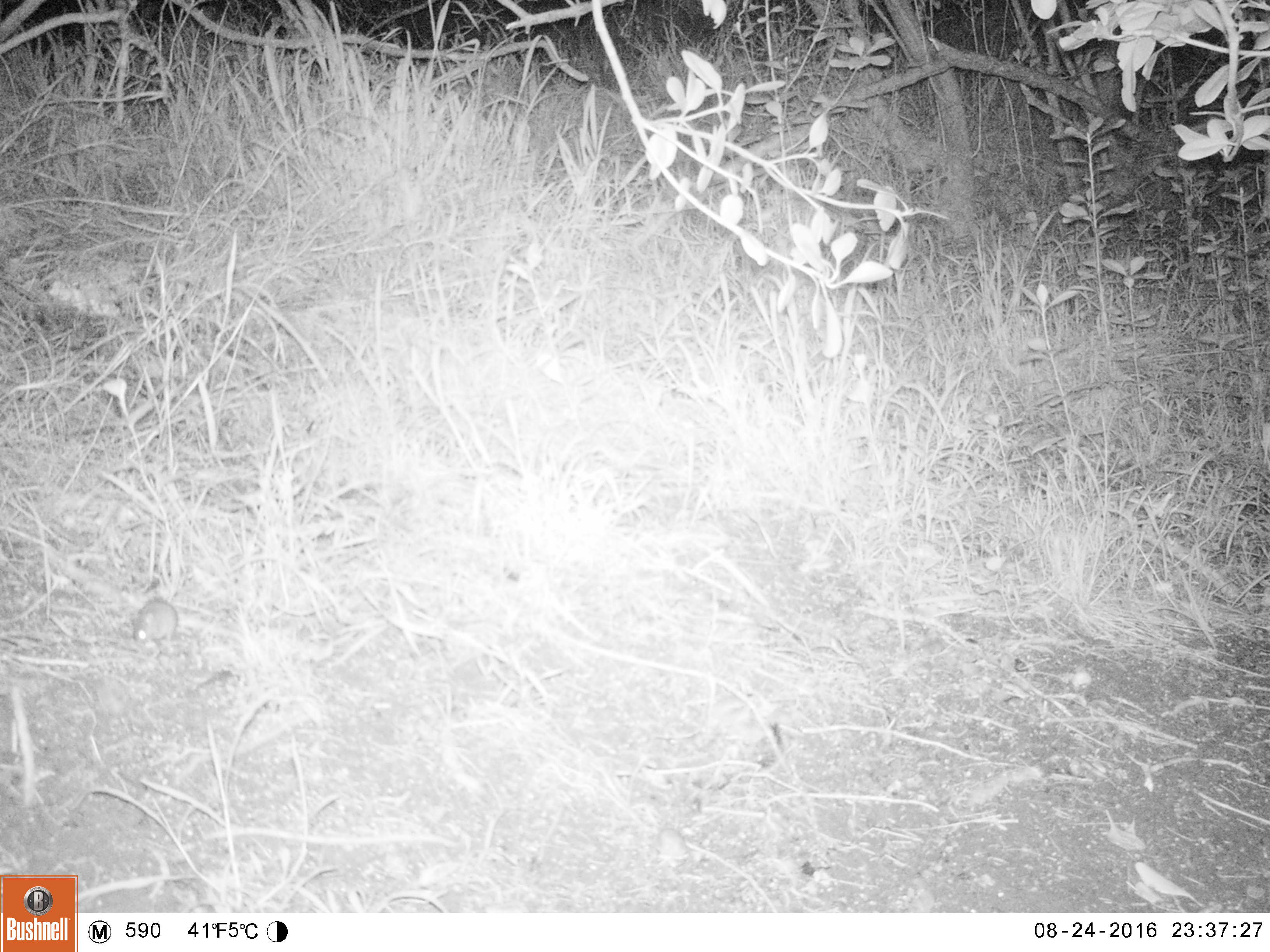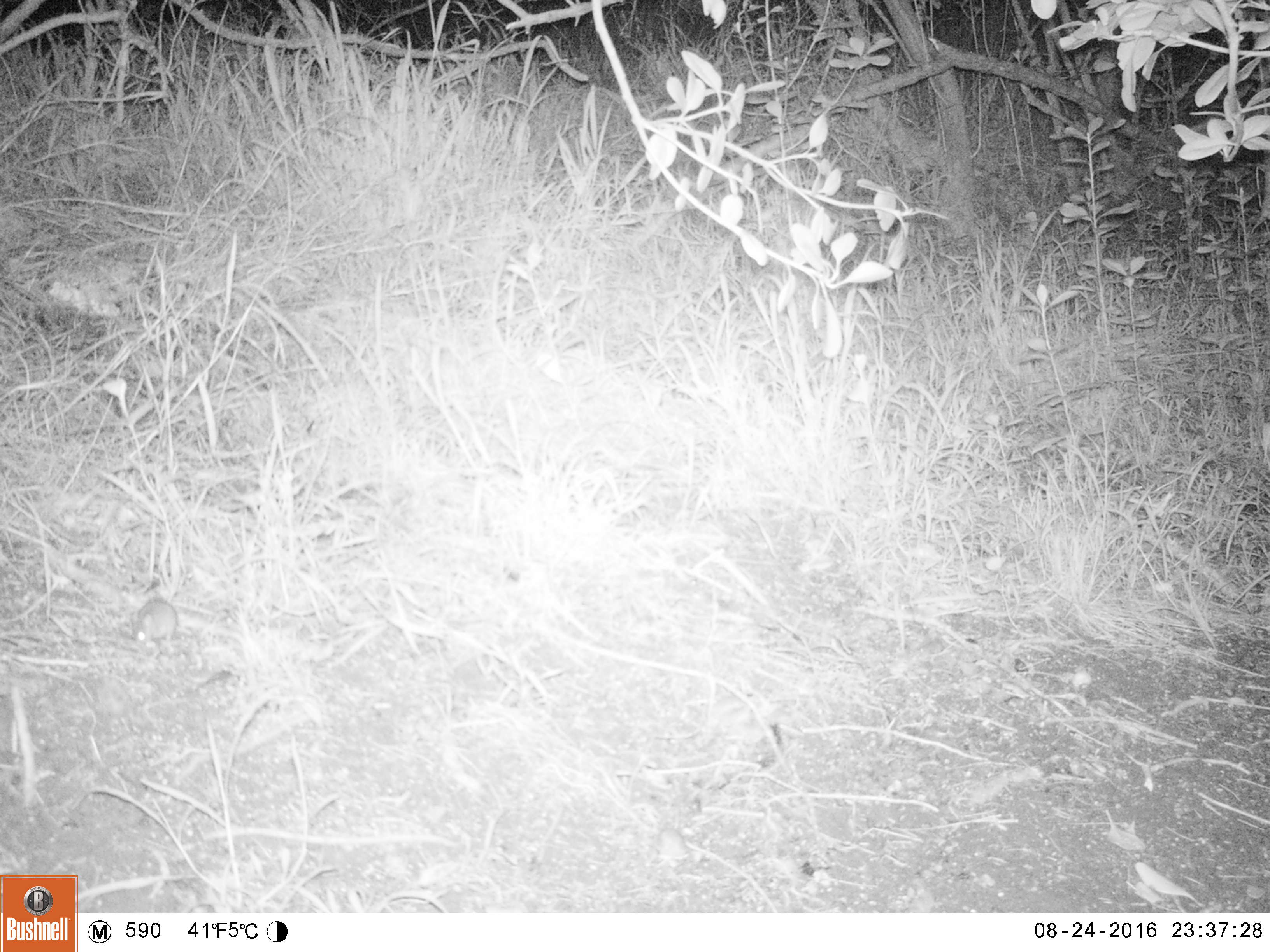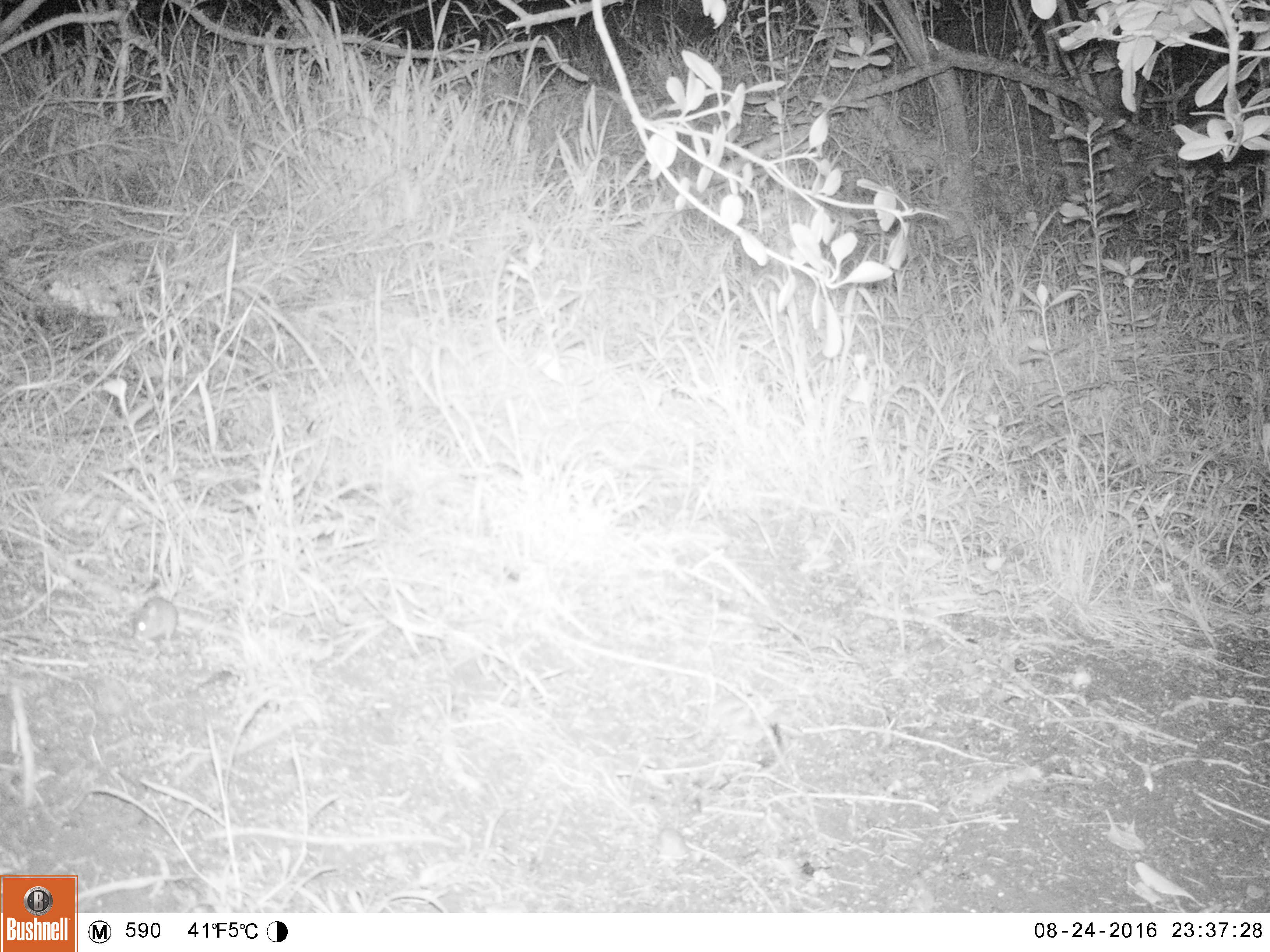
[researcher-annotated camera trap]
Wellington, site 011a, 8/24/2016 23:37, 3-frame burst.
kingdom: Animalia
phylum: Chordata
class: Mammalia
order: Rodentia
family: Muridae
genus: Mus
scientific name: Mus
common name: mouse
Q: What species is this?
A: Mouse (Mus).